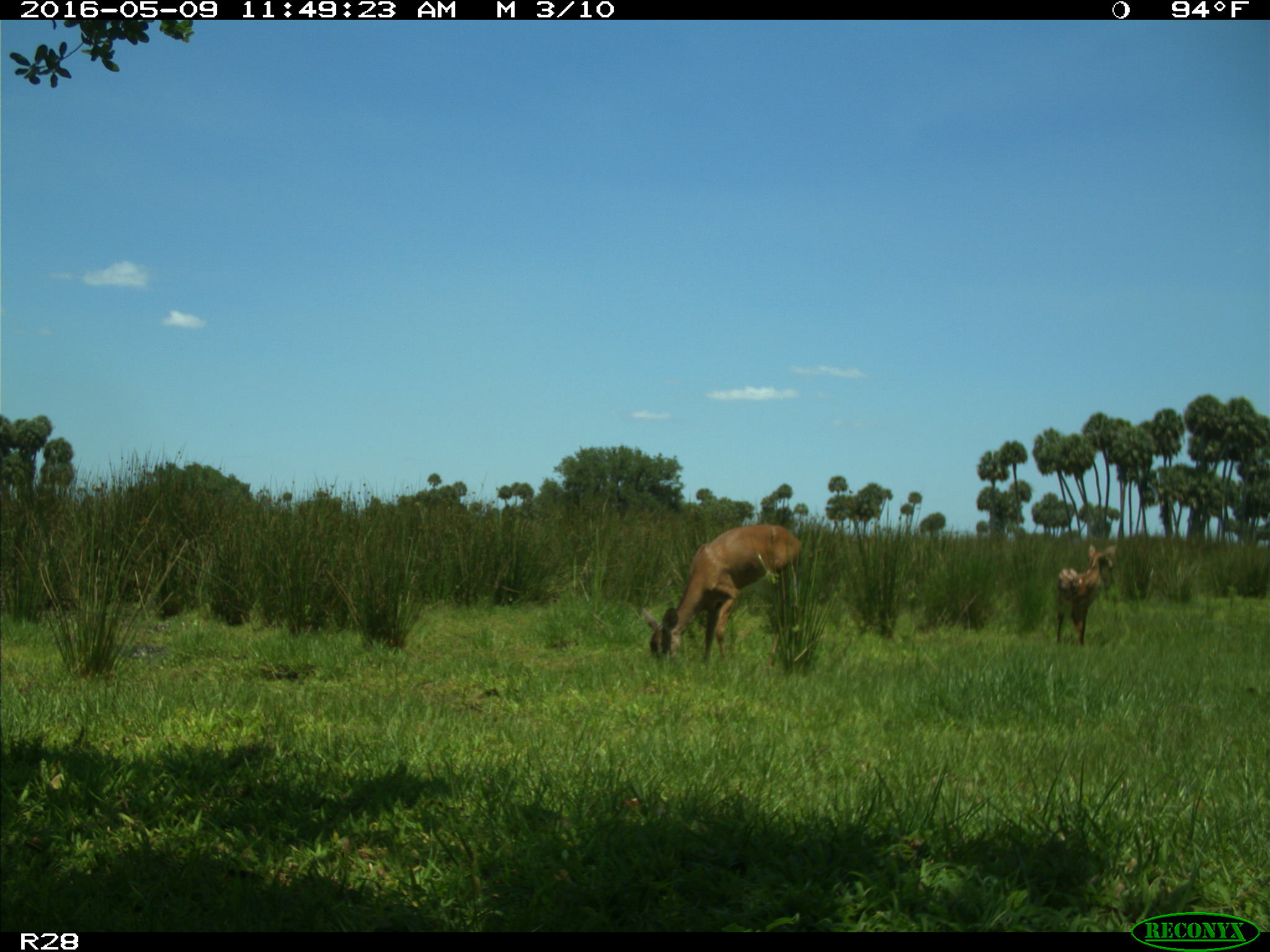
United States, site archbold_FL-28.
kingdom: Animalia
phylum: Chordata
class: Mammalia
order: Artiodactyla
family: Cervidae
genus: Odocoileus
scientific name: Odocoileus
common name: deer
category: unidentified deer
Unidentified deer (deer) (Odocoileus).